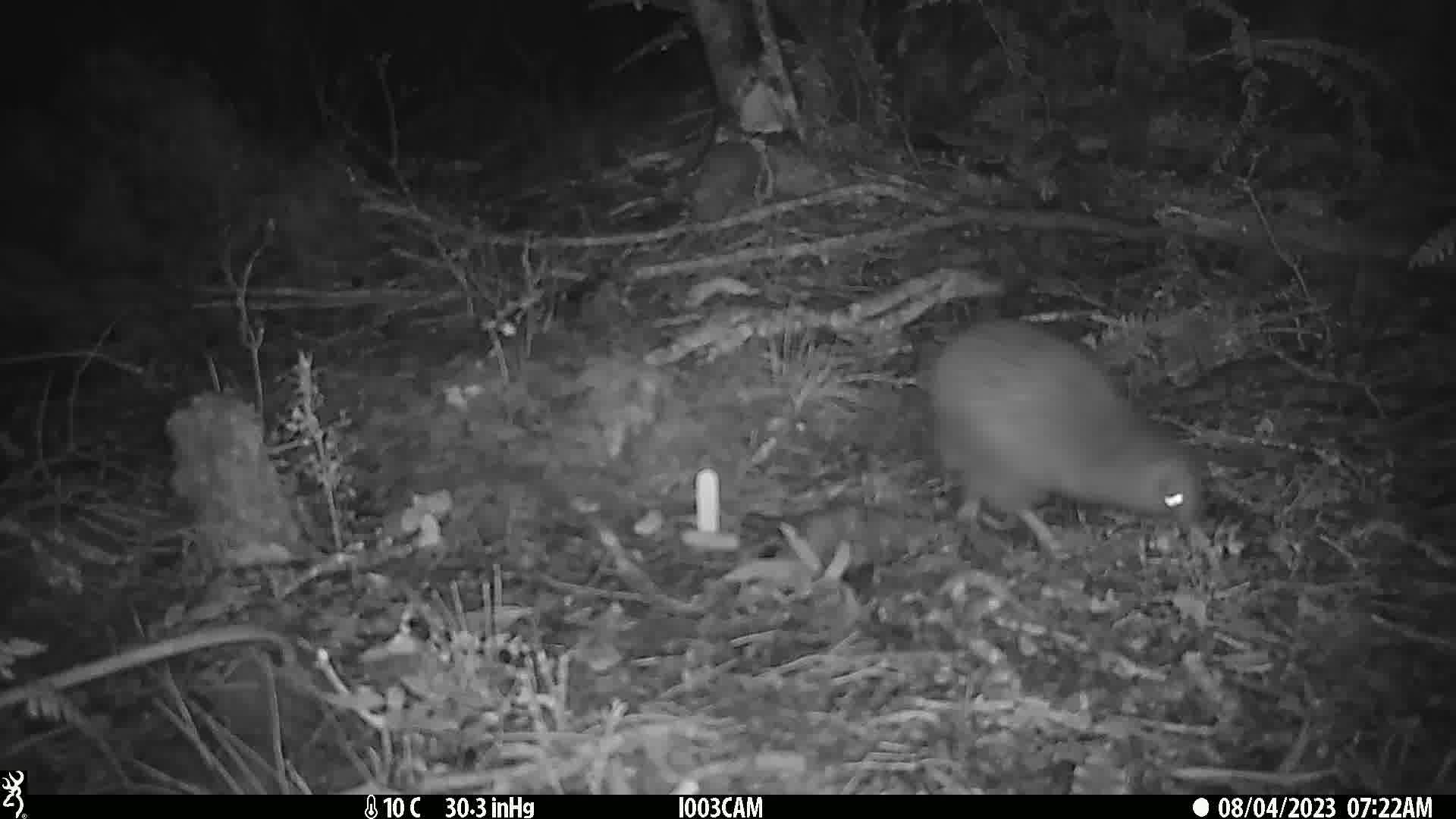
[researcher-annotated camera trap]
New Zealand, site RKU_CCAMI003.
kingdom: Animalia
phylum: Chordata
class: Aves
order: Apterygiformes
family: Apterygidae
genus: Apteryx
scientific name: Apteryx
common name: kiwi